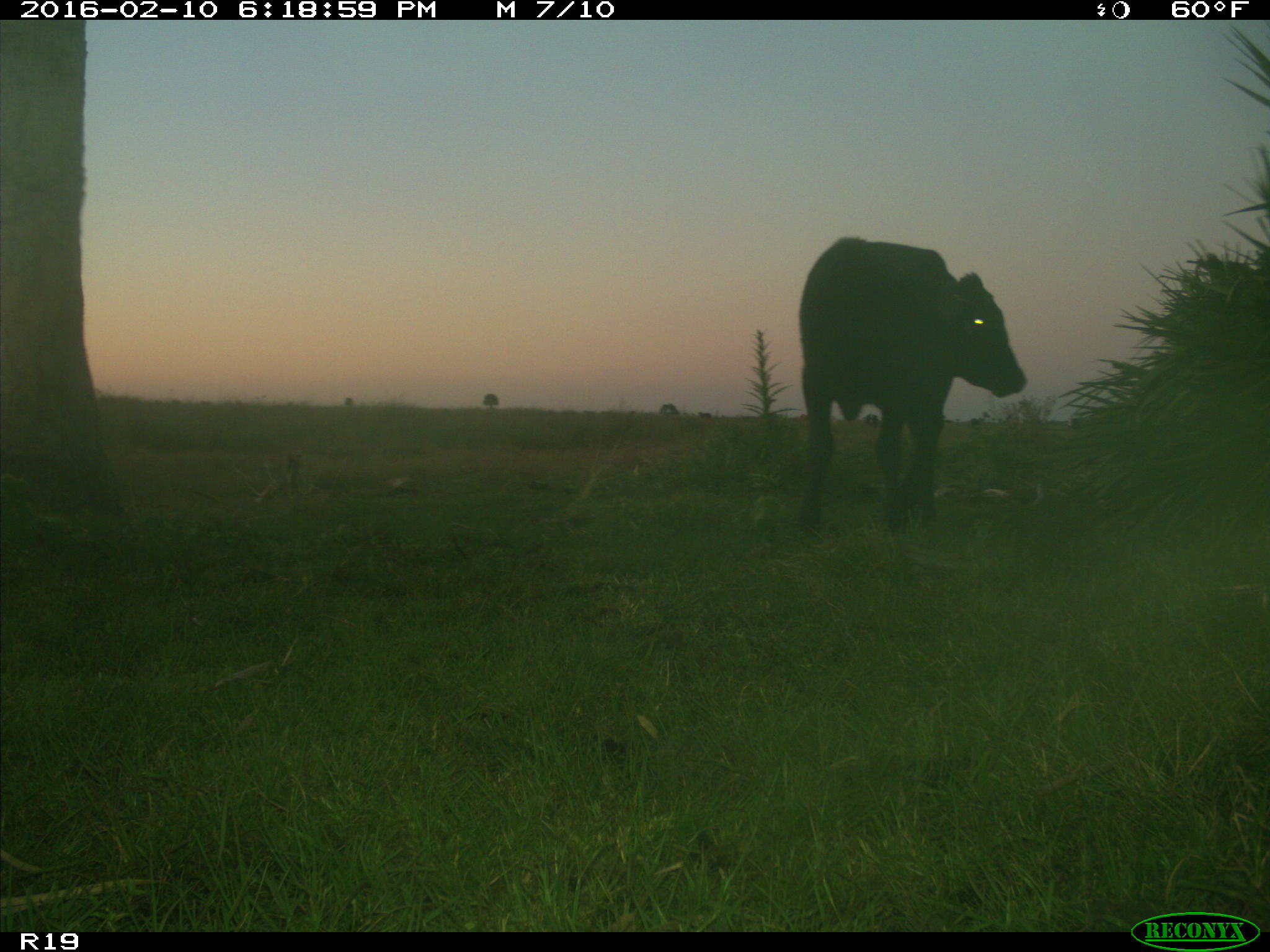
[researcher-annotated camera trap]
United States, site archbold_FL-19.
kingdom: Animalia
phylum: Chordata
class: Mammalia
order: Artiodactyla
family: Bovidae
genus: Bos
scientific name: Bos taurus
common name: domestic cow